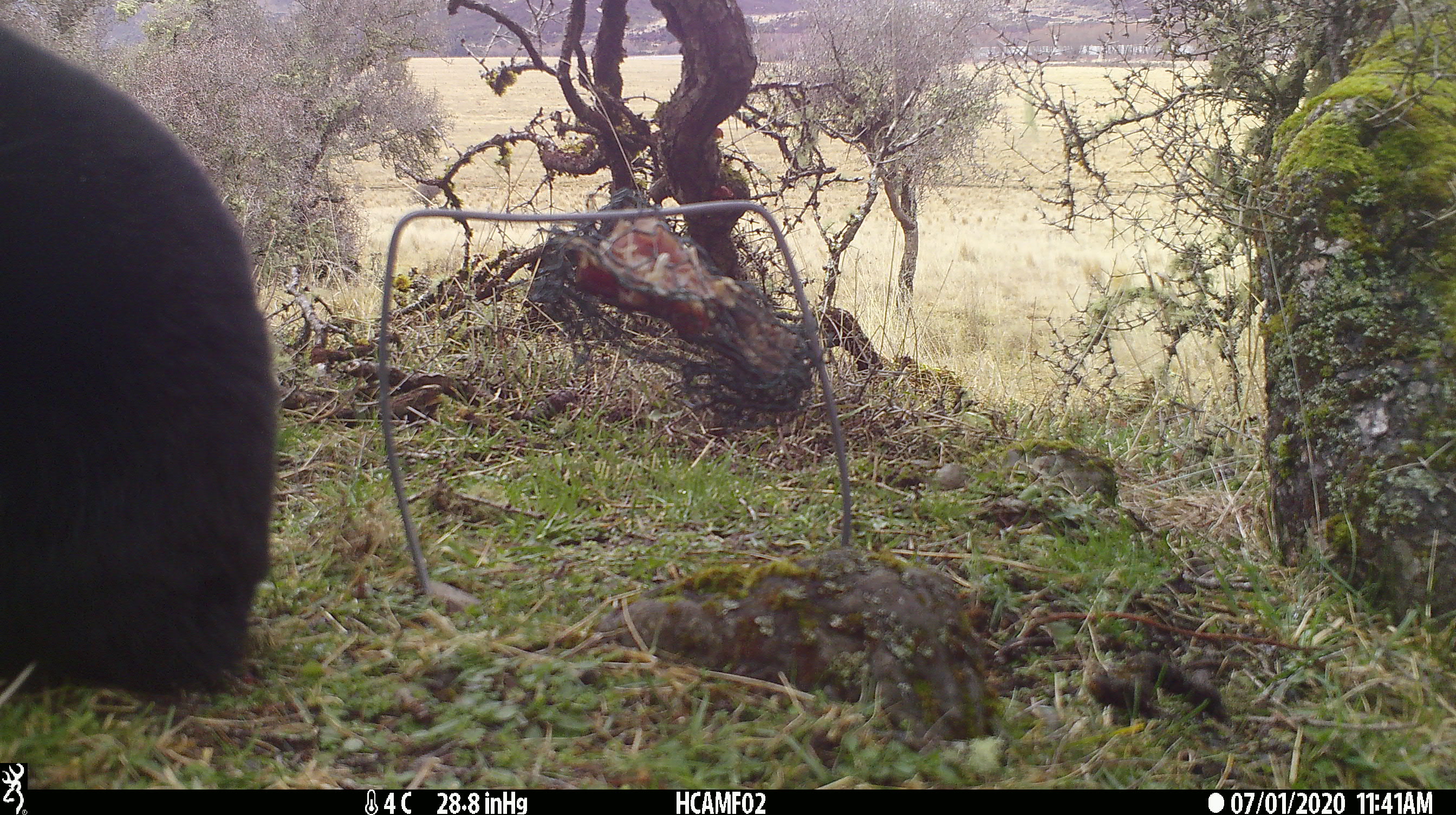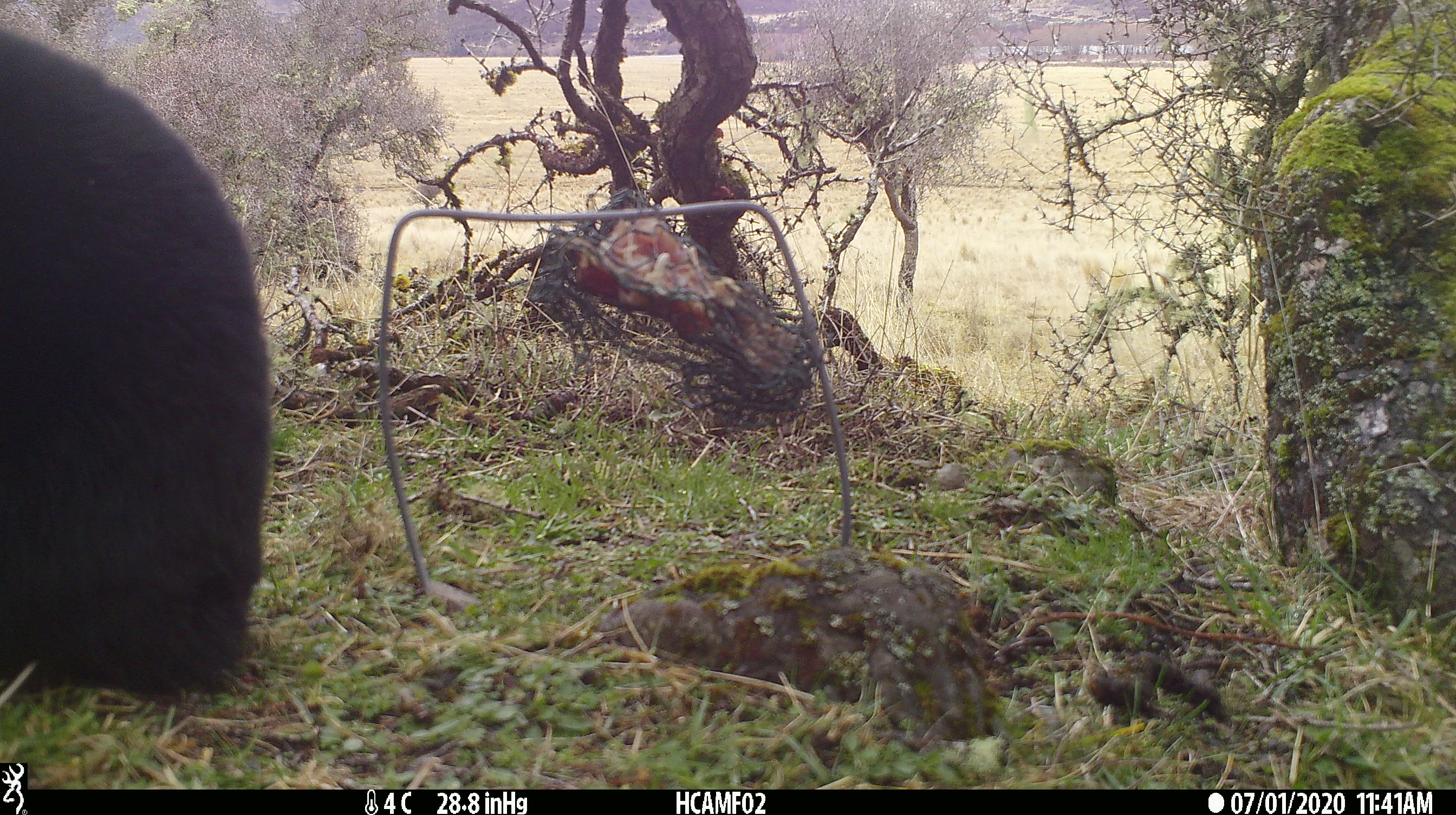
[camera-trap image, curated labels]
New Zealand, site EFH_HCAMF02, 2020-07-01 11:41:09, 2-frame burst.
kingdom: Animalia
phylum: Chordata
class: Mammalia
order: Carnivora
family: Felidae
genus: Felis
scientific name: Felis catus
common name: domestic cat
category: cat